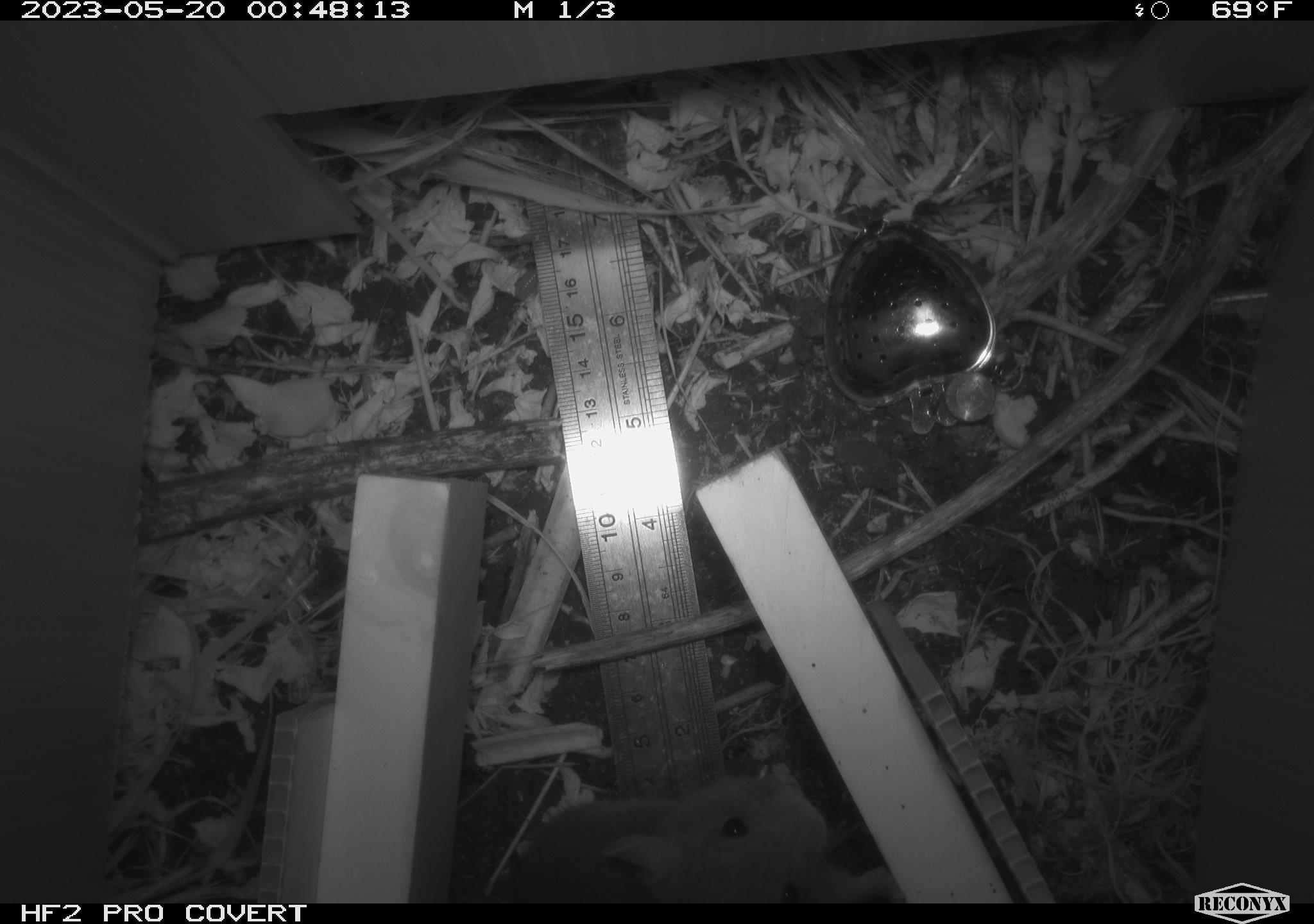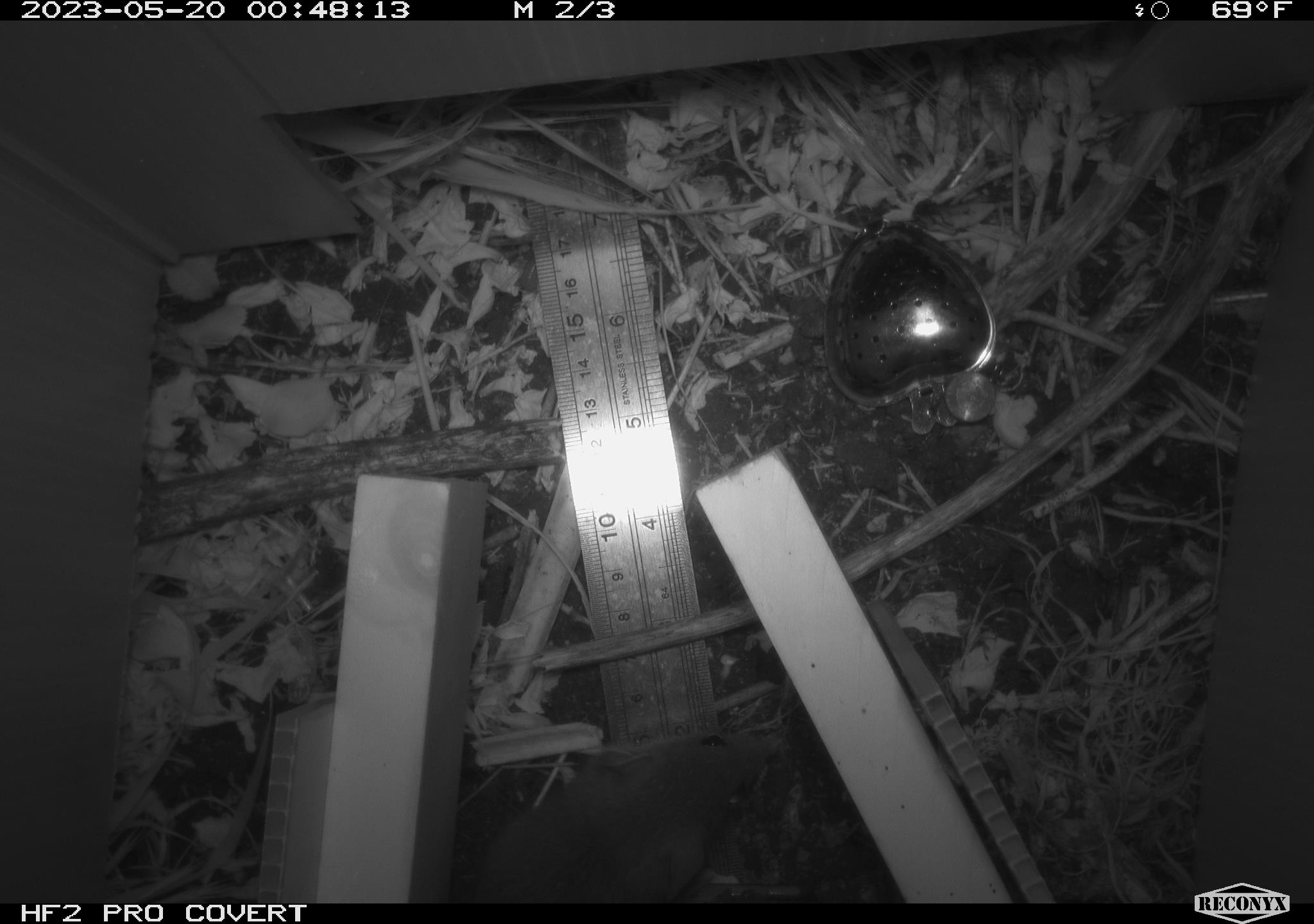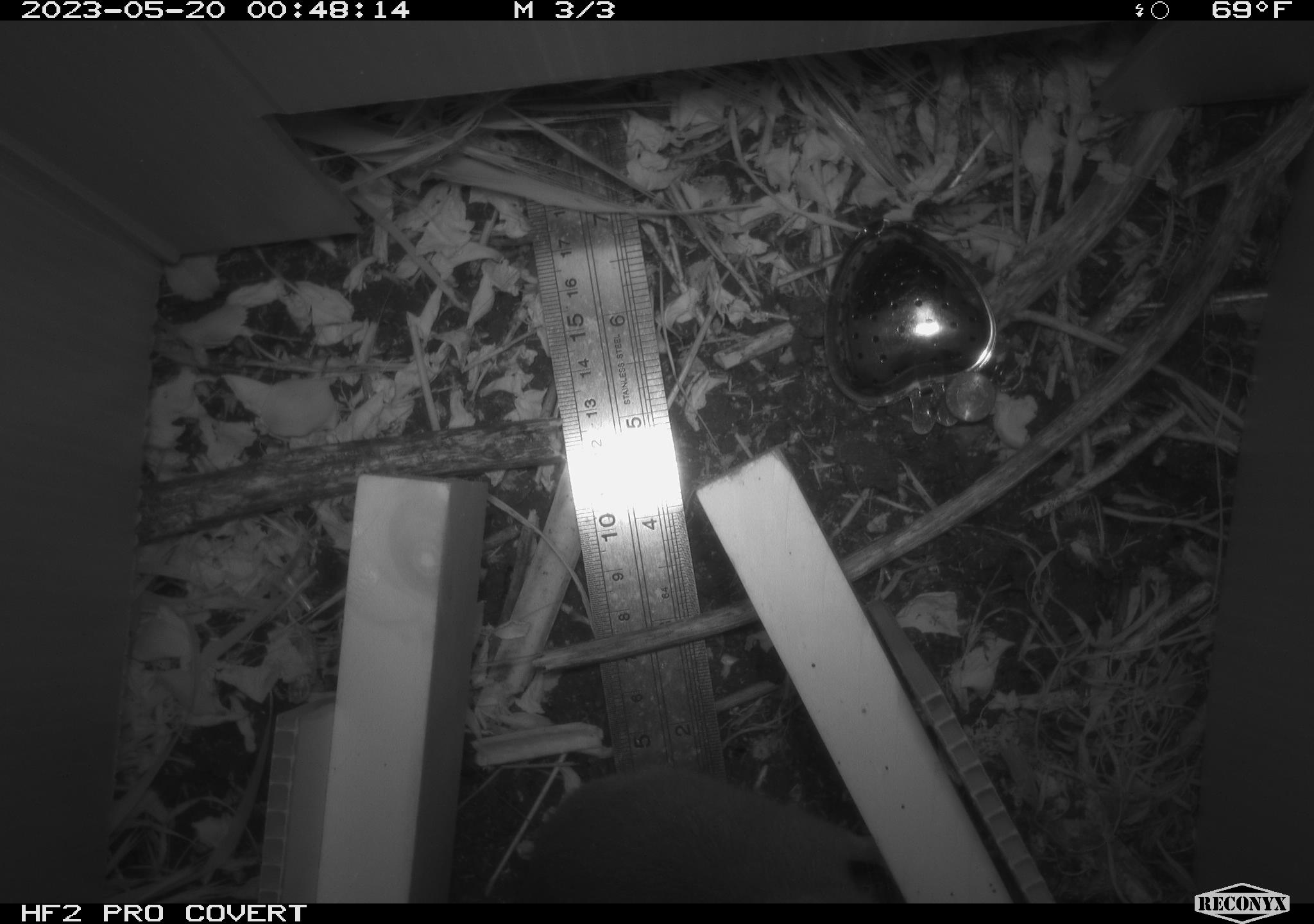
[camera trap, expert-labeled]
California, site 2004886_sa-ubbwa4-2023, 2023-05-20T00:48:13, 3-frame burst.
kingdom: Animalia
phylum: Chordata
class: Mammalia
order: Rodentia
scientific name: Rodentia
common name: mouse species